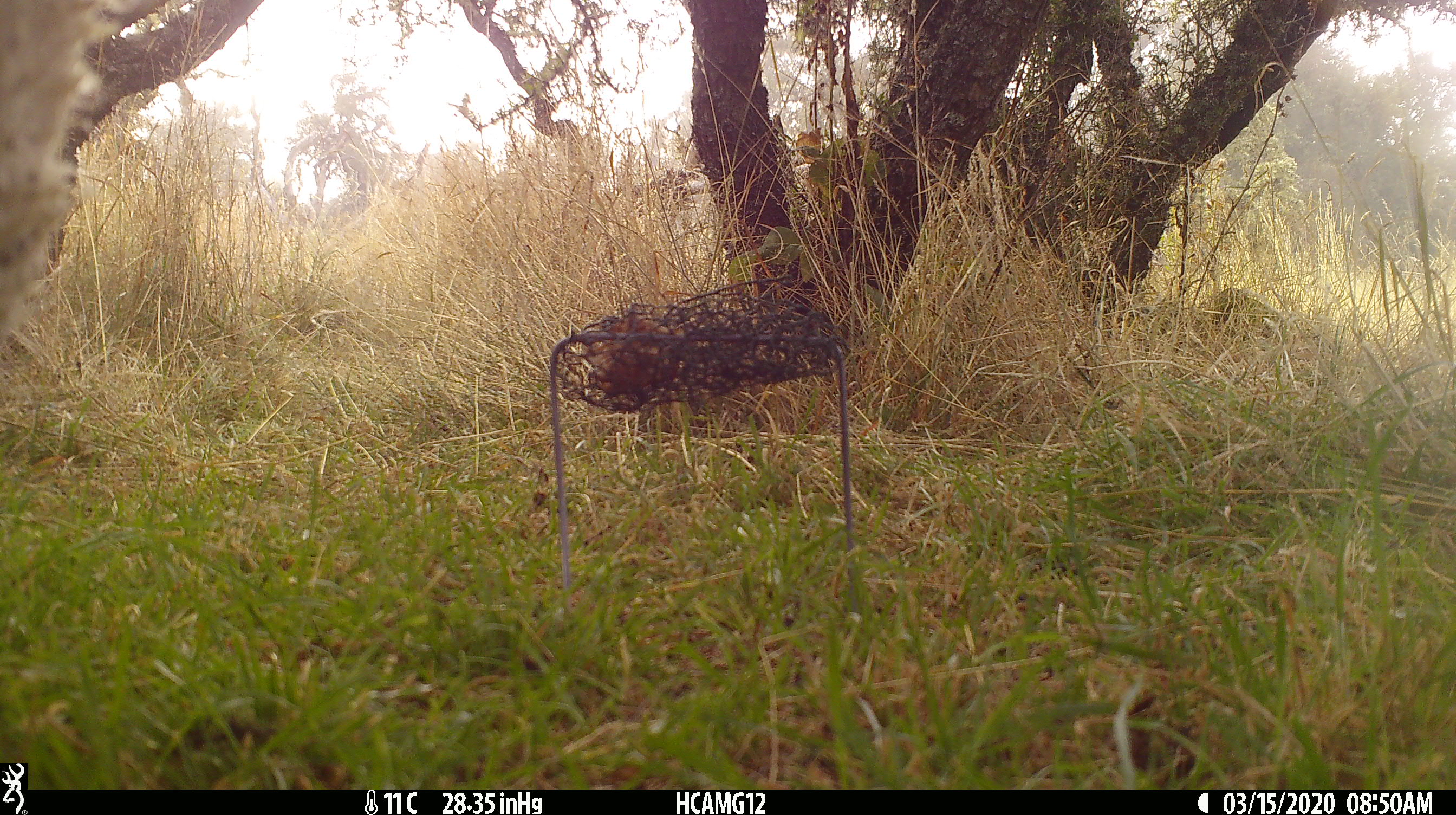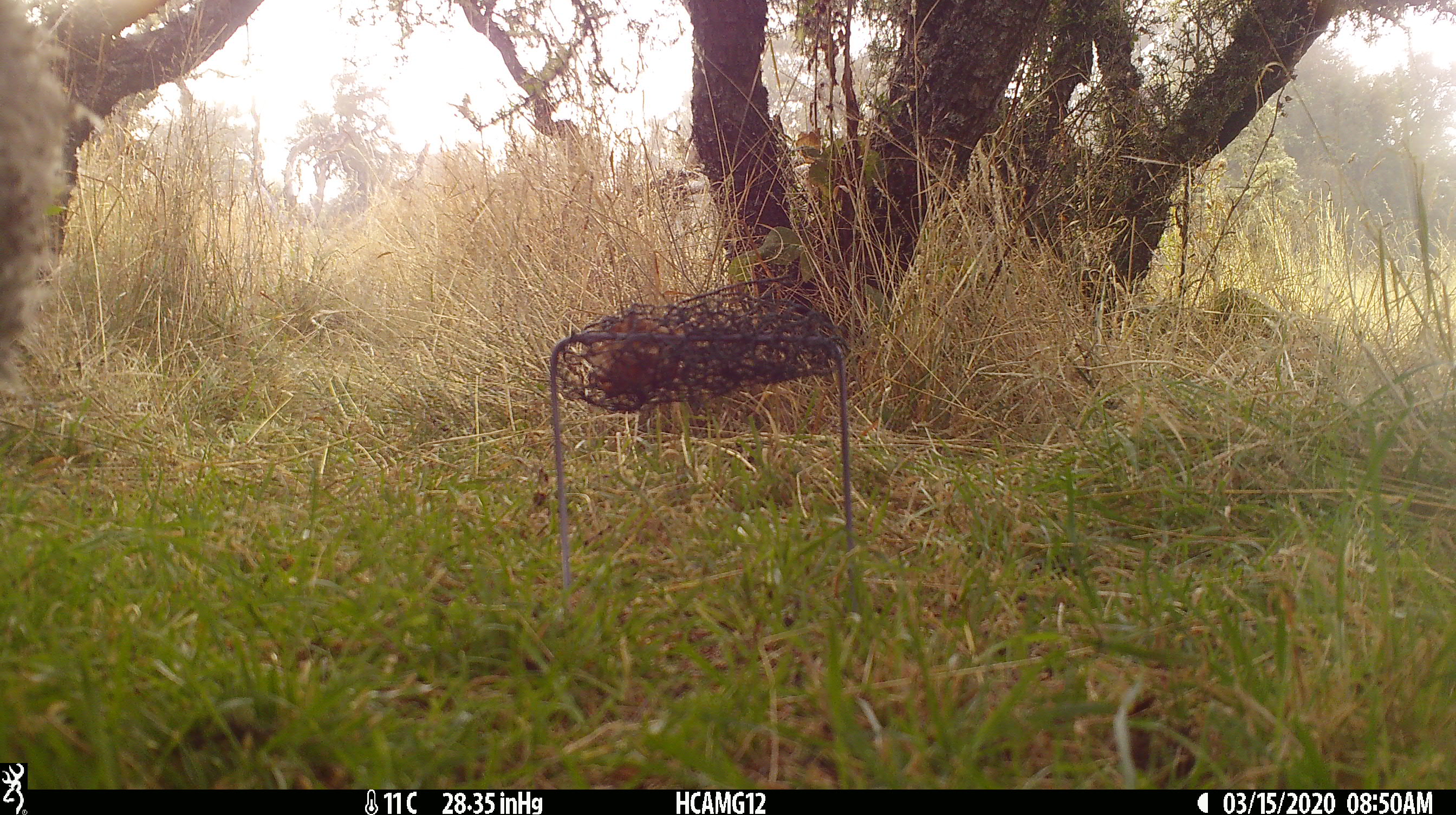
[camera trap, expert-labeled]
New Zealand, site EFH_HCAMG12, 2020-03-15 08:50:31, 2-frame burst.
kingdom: Animalia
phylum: Chordata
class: Mammalia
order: Artiodactyla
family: Bovidae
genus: Ovis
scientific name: Ovis aries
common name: domestic sheep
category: sheep